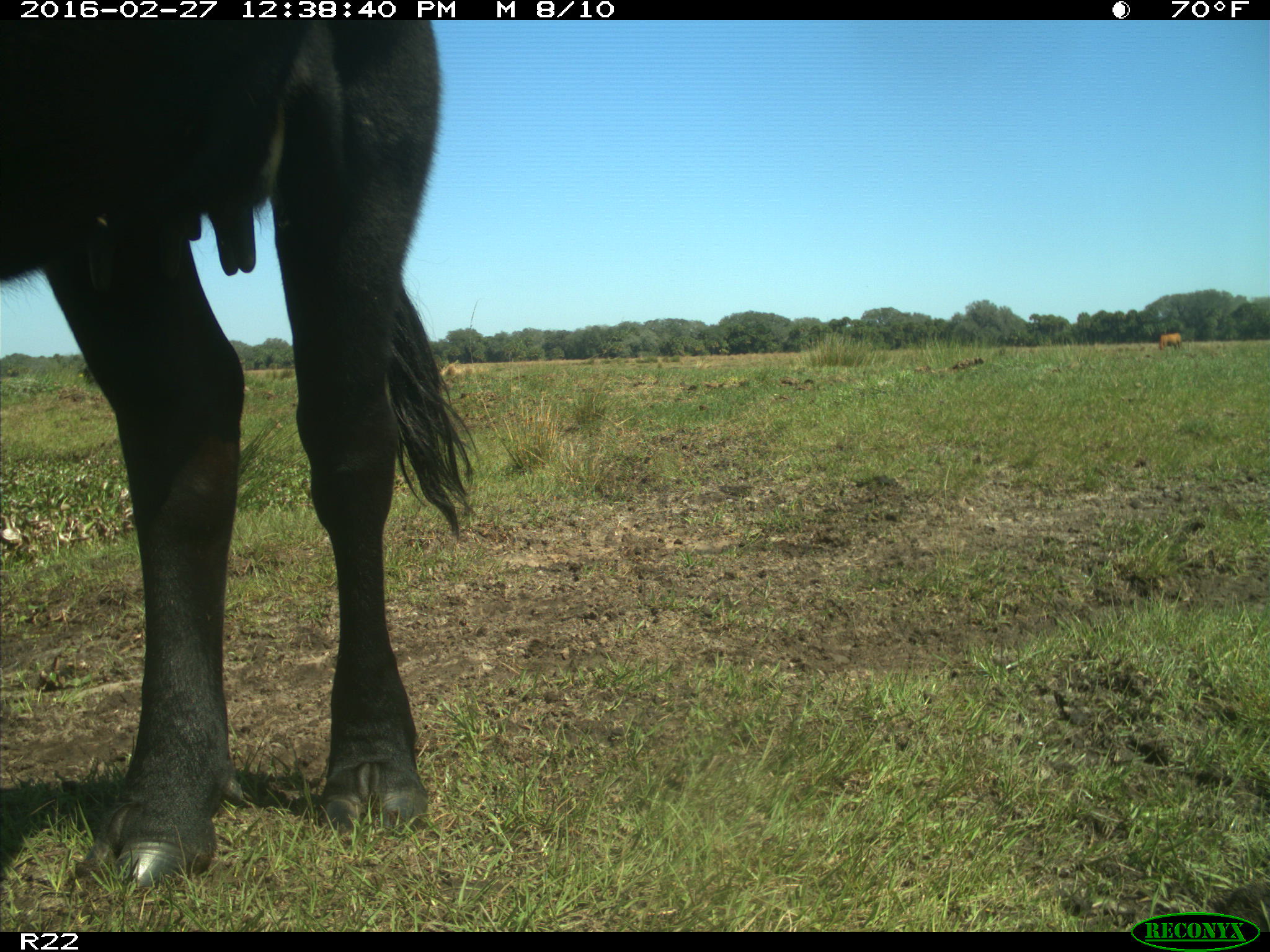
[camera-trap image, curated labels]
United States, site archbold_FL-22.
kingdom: Animalia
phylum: Chordata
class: Mammalia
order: Artiodactyla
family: Bovidae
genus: Bos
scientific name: Bos taurus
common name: domestic cow